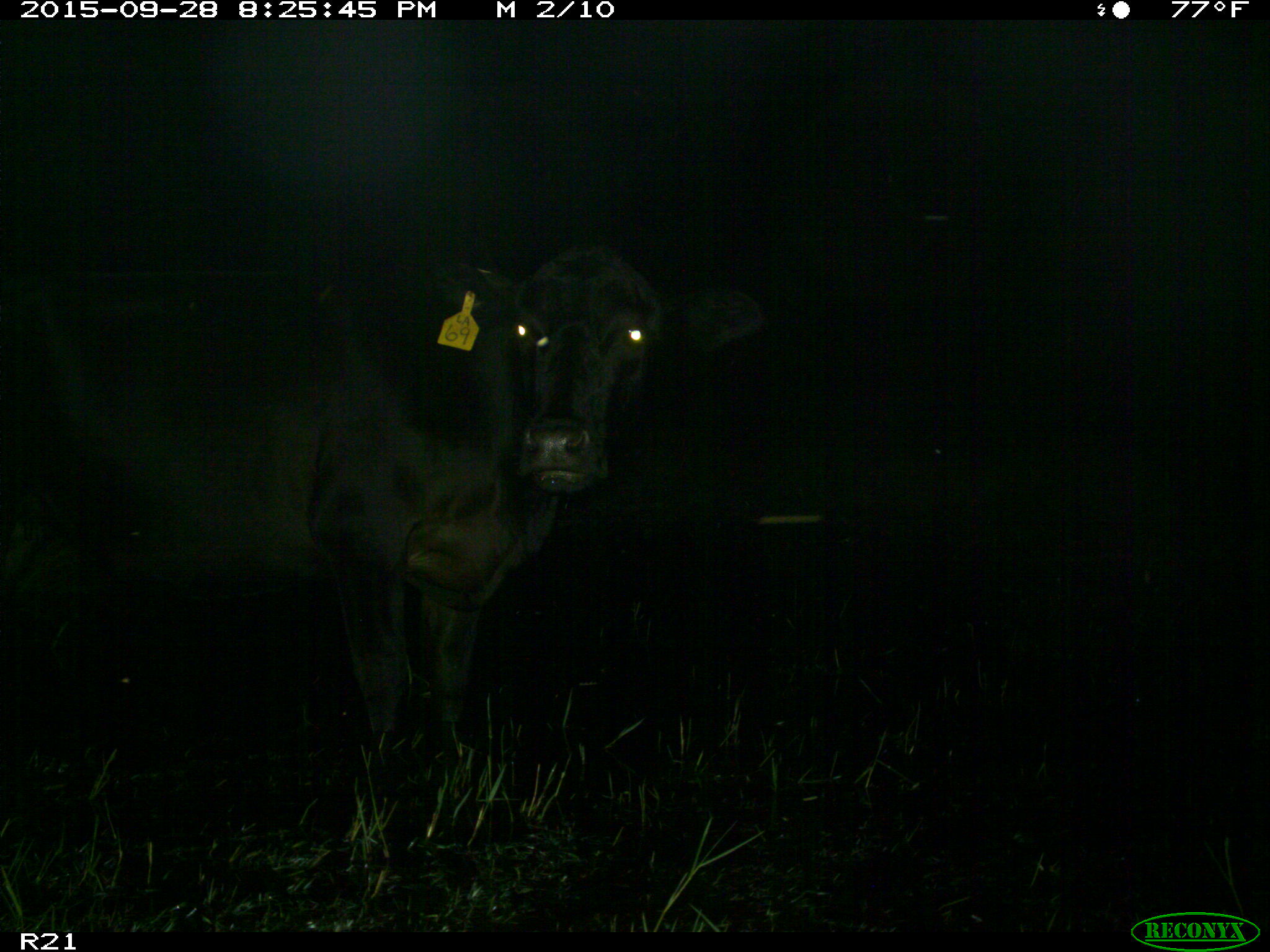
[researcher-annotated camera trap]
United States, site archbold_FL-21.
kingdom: Animalia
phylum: Chordata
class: Mammalia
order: Artiodactyla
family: Bovidae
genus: Bos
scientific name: Bos taurus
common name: domestic cow